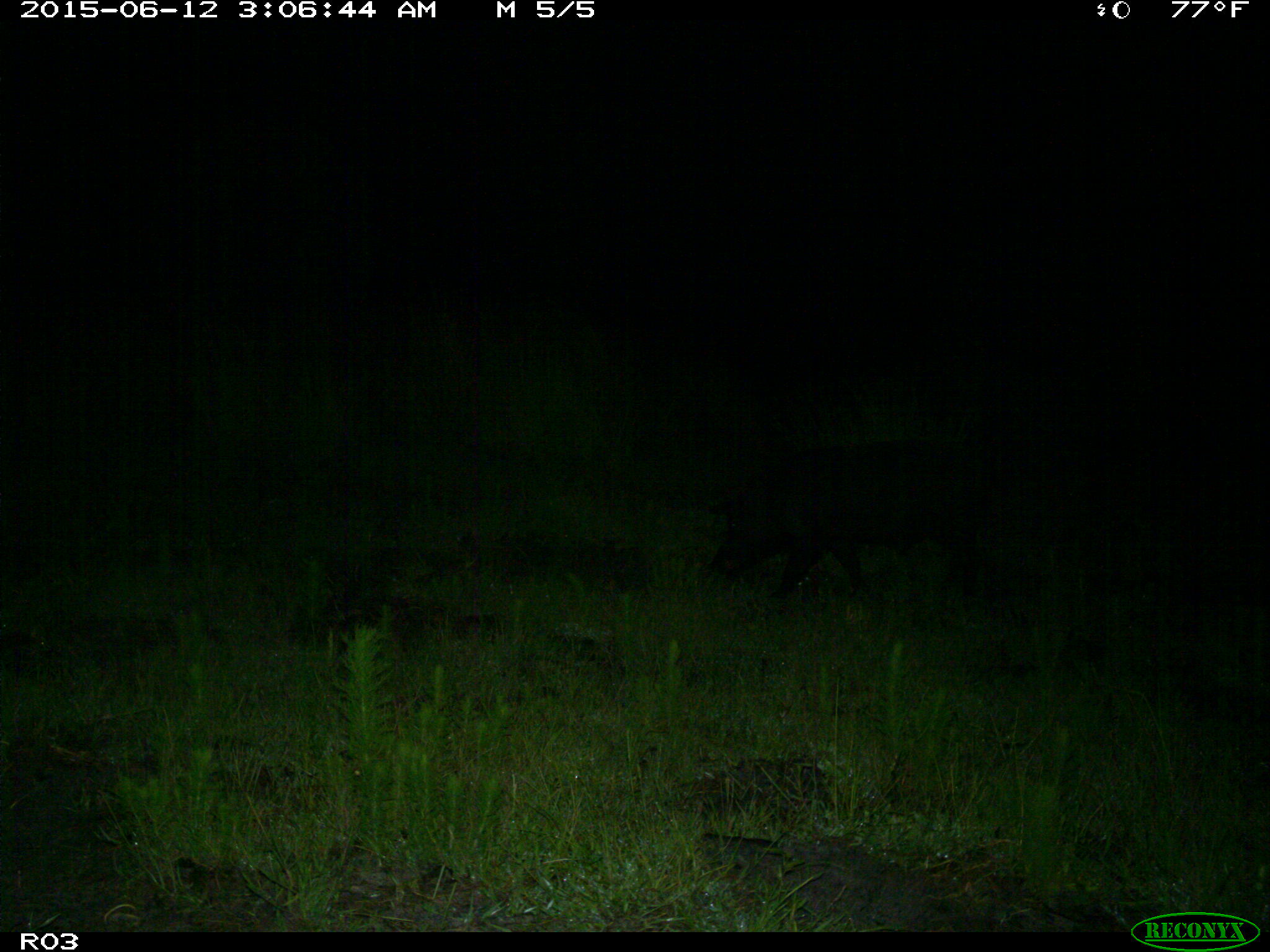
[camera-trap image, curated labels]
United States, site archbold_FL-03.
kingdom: Animalia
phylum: Chordata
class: Mammalia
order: Artiodactyla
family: Suidae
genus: Sus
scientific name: Sus scrofa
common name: wild boar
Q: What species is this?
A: Sus scrofa (wild boar).